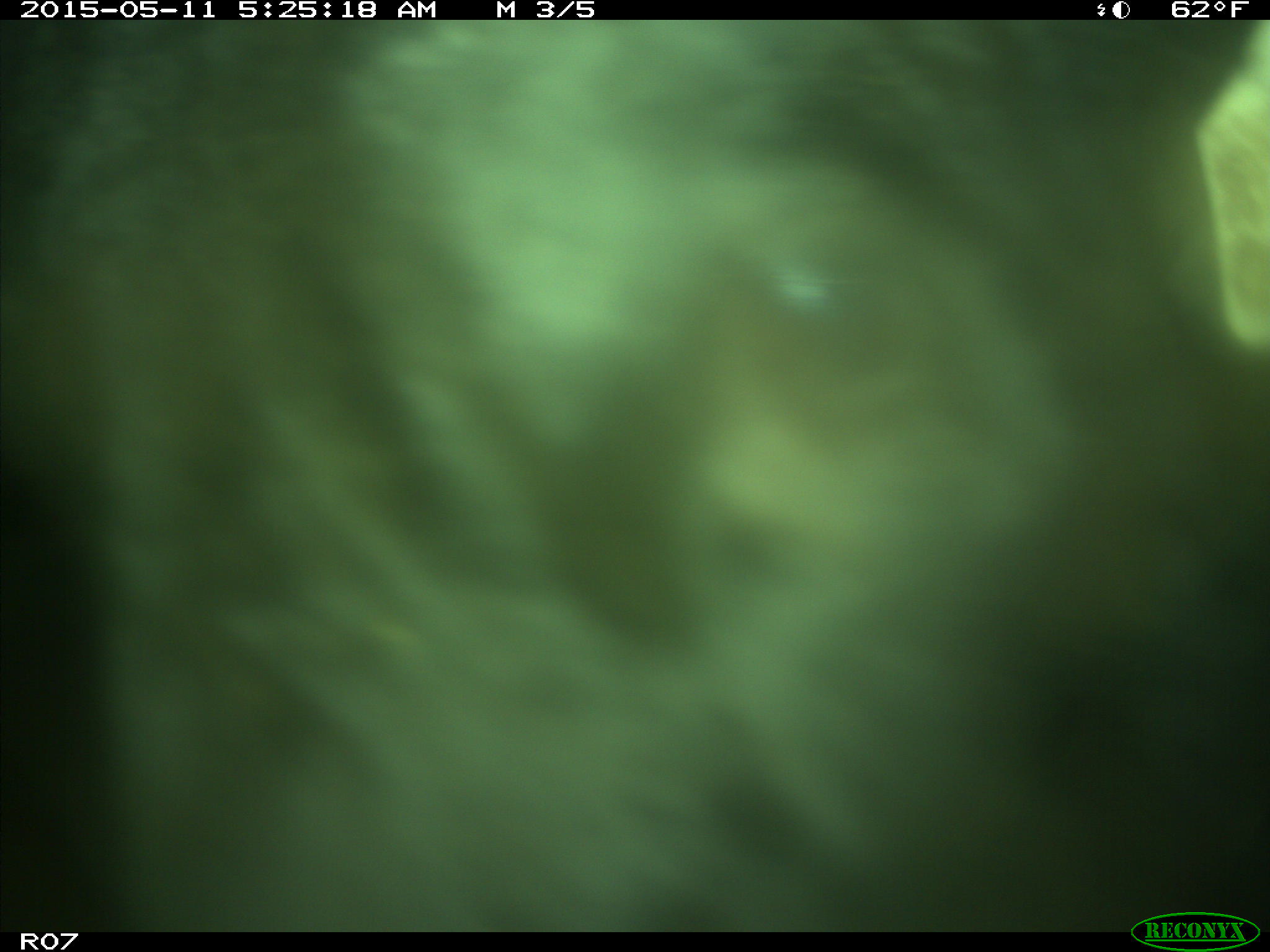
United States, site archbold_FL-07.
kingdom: Animalia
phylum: Chordata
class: Mammalia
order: Artiodactyla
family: Bovidae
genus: Bos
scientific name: Bos taurus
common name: domestic cow